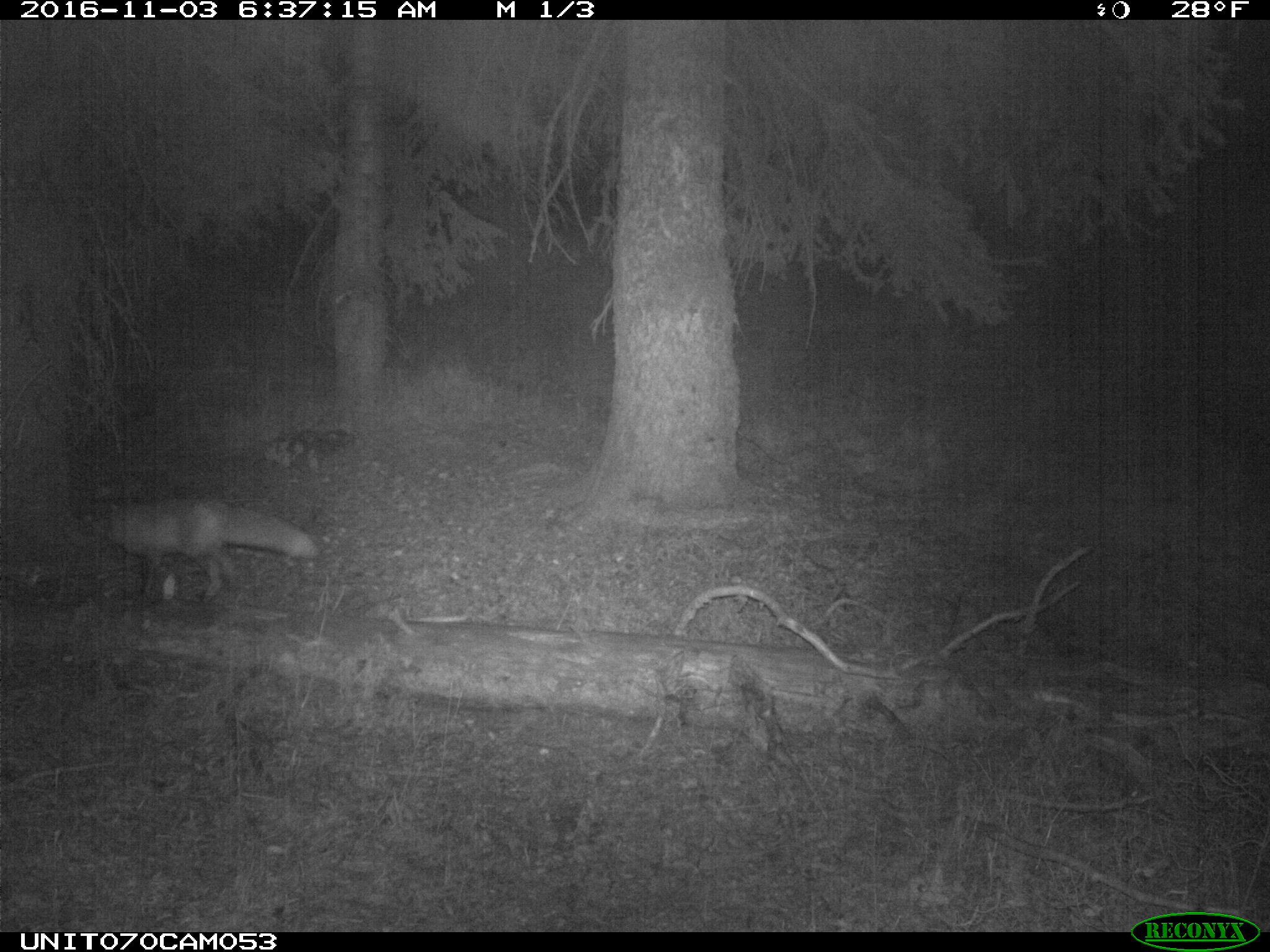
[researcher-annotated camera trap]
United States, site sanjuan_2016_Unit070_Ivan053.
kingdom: Animalia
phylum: Chordata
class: Mammalia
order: Carnivora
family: Canidae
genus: Vulpes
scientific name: Vulpes vulpes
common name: red fox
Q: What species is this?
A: Vulpes vulpes (red fox).